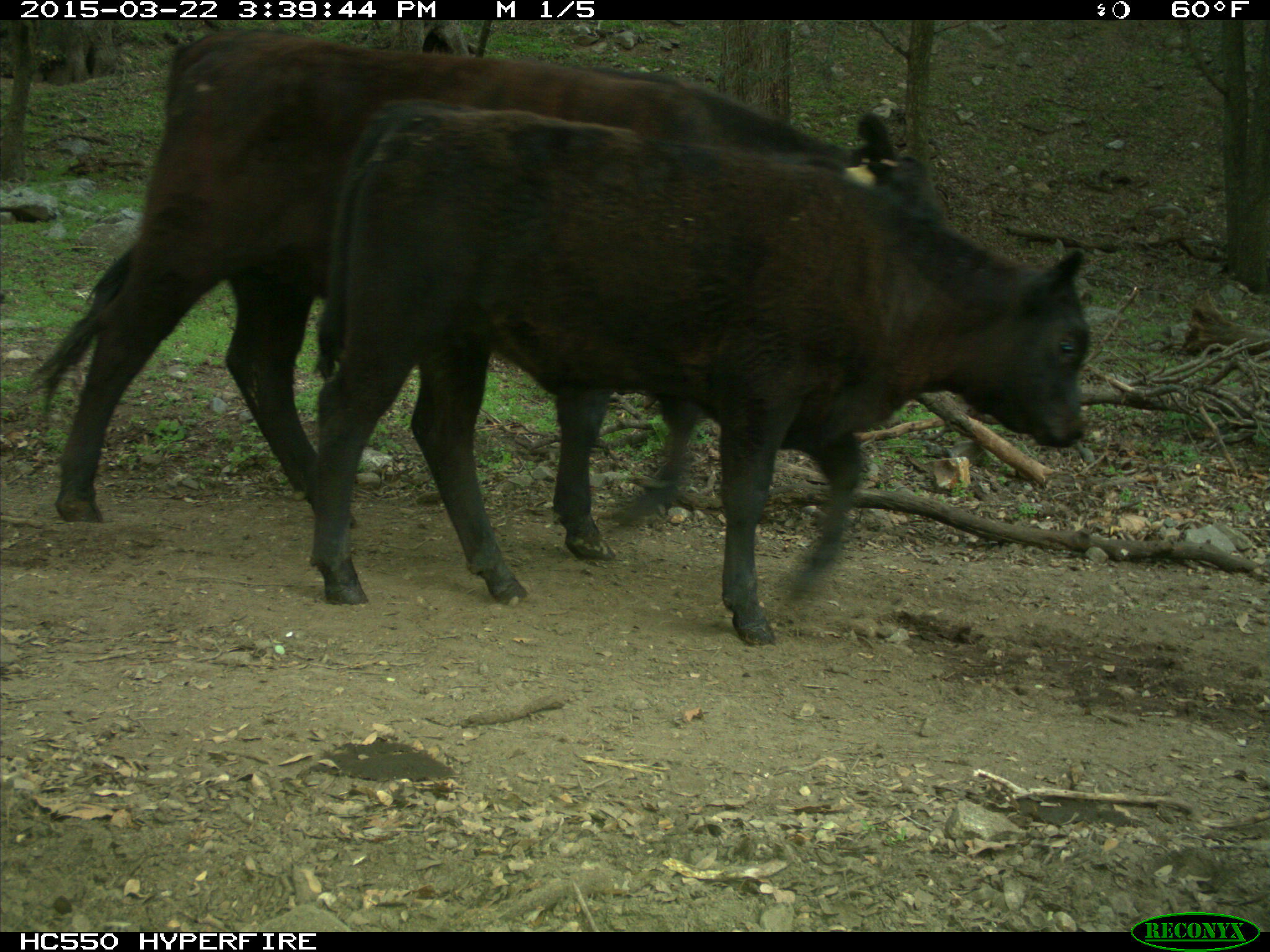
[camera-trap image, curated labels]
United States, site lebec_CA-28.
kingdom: Animalia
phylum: Chordata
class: Mammalia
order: Artiodactyla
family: Bovidae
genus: Bos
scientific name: Bos taurus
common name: domestic cow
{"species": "Bos taurus (domestic cow)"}